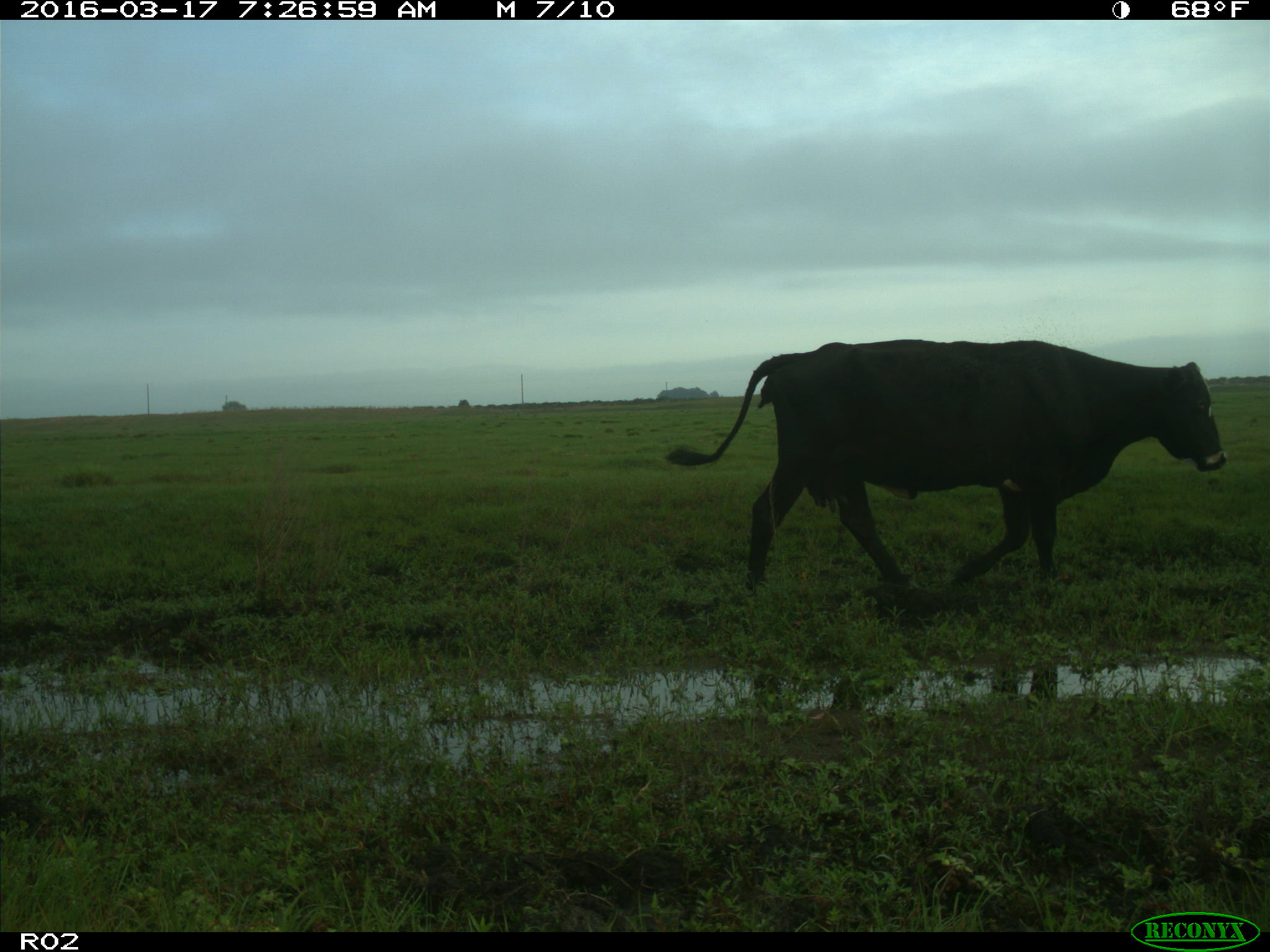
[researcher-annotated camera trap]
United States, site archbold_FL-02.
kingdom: Animalia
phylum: Chordata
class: Mammalia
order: Artiodactyla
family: Bovidae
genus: Bos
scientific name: Bos taurus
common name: domestic cow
Bos taurus (domestic cow).